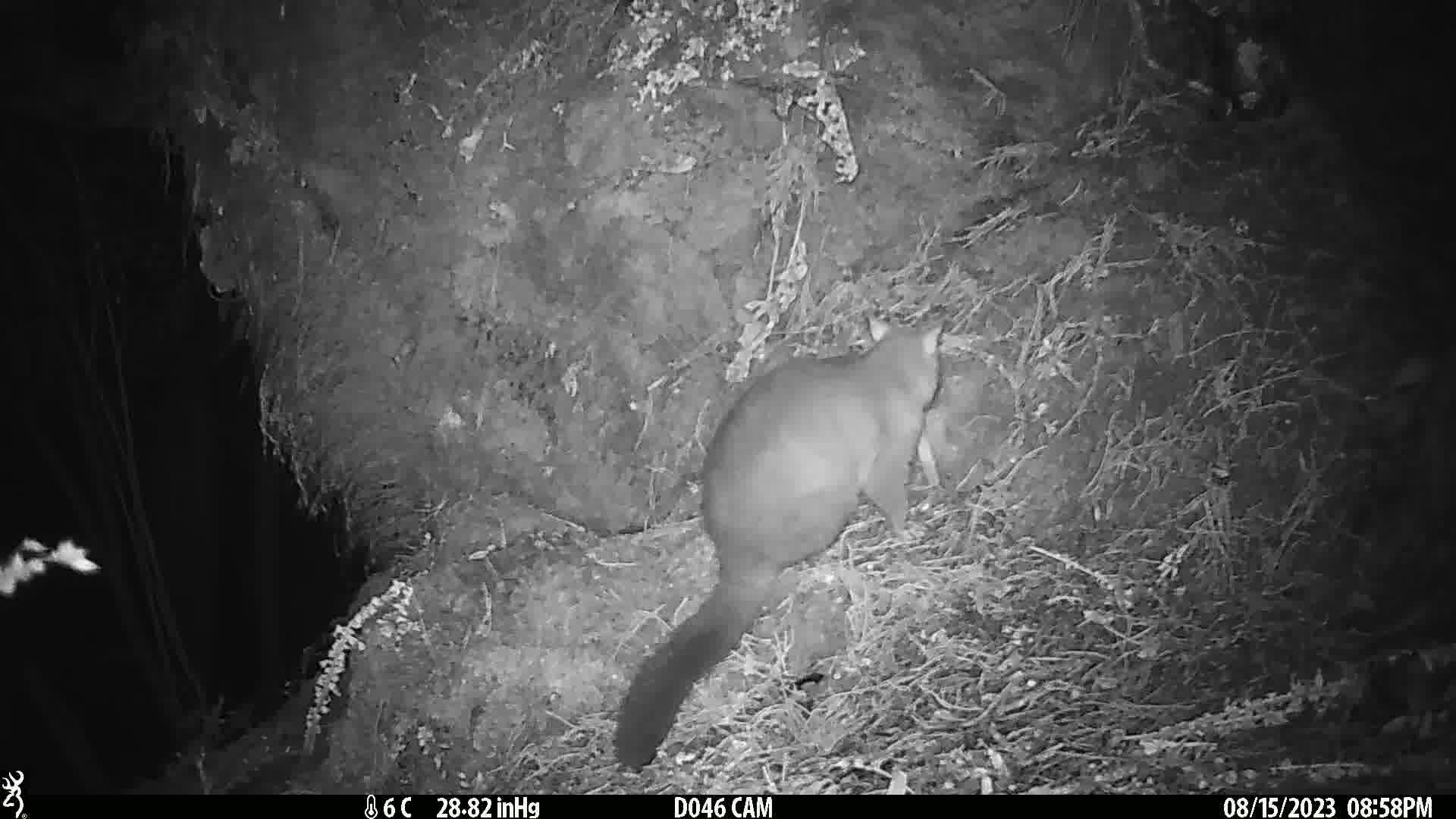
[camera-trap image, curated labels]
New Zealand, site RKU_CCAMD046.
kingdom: Animalia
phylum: Chordata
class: Mammalia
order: Diprotodontia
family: Phalangeridae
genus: Trichosurus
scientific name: Trichosurus vulpecula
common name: common brushtail possum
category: possum